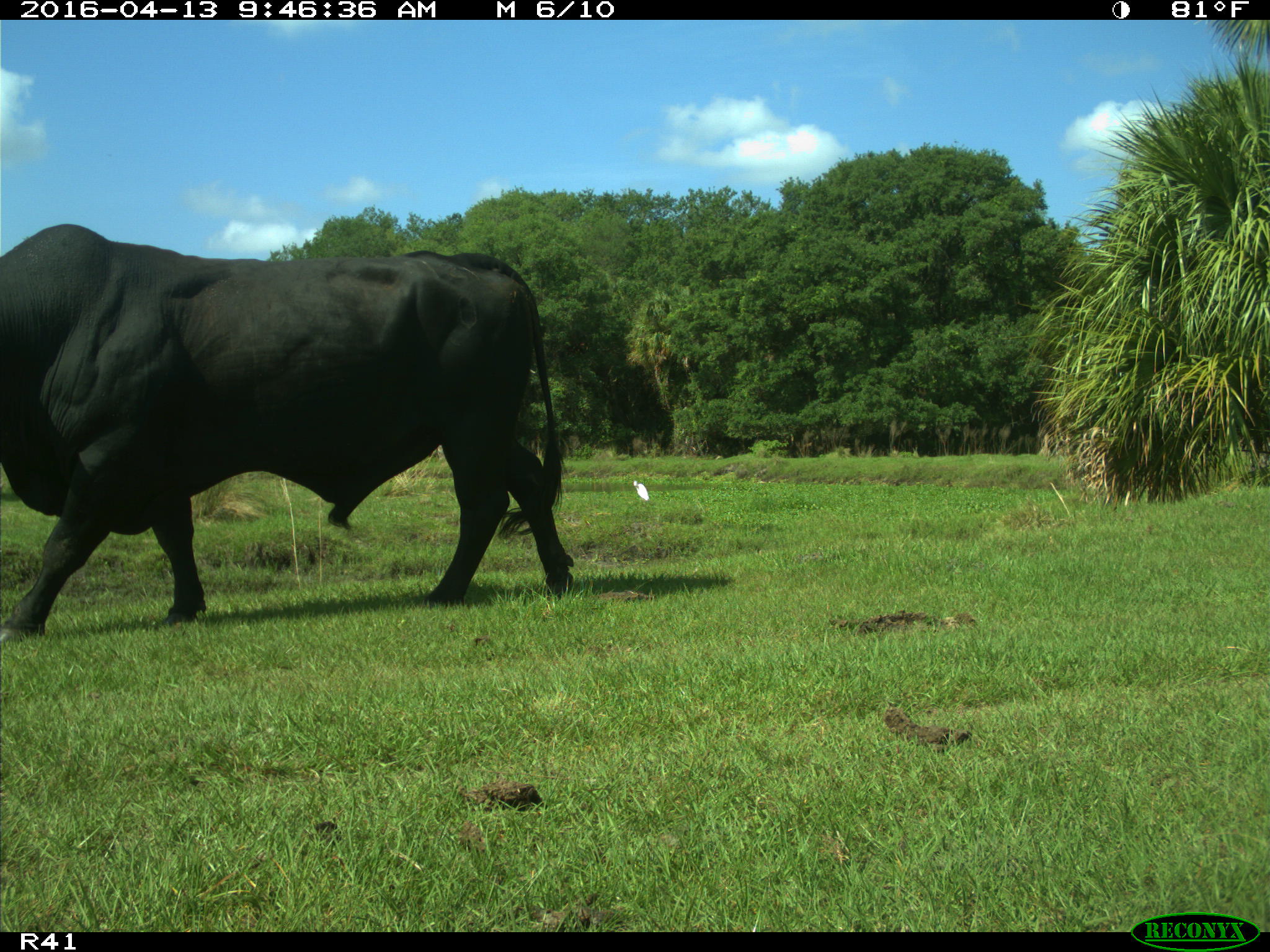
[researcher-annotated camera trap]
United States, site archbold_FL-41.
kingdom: Animalia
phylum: Chordata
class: Mammalia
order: Artiodactyla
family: Bovidae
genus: Bos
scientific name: Bos taurus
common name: domestic cow